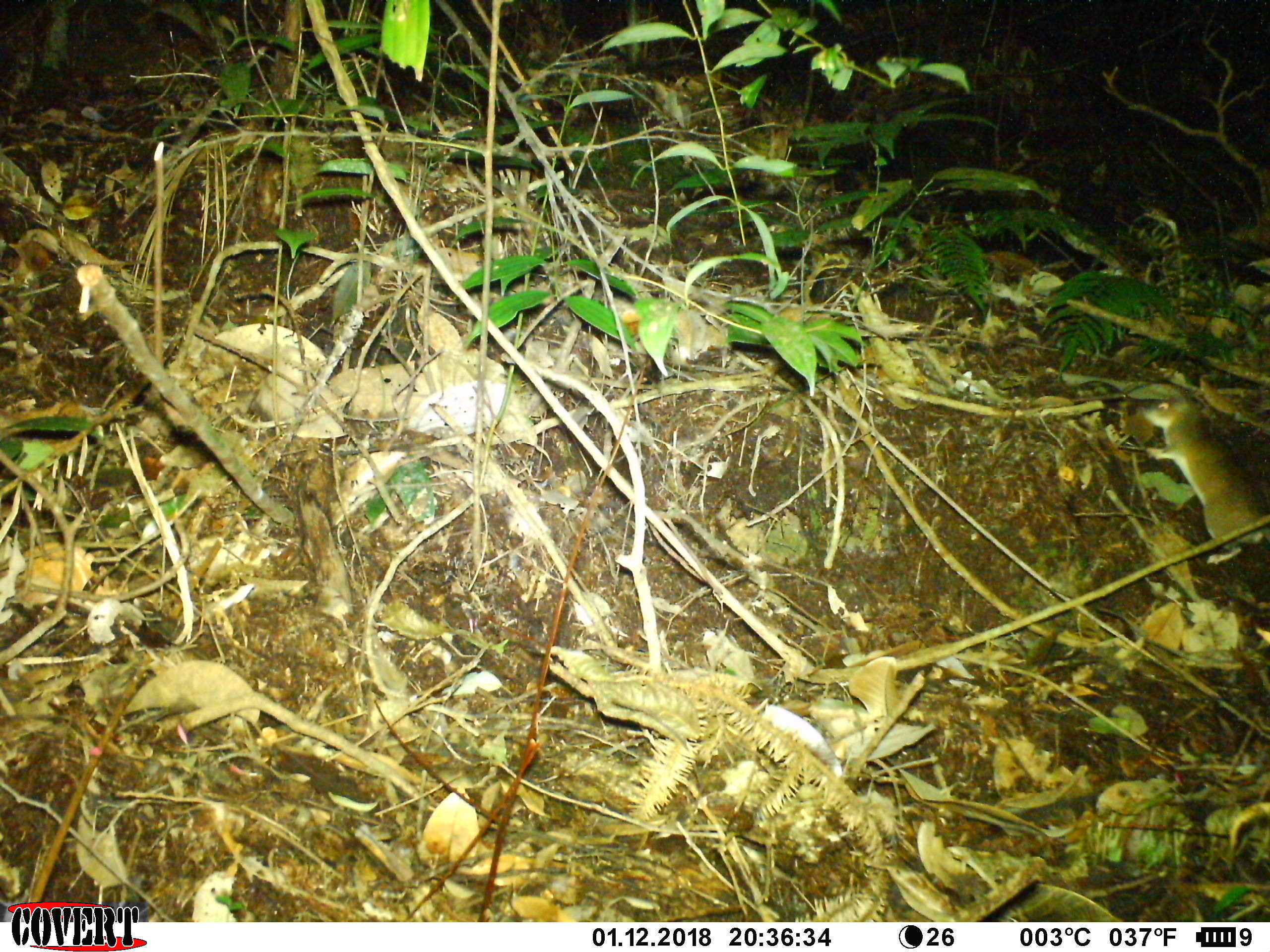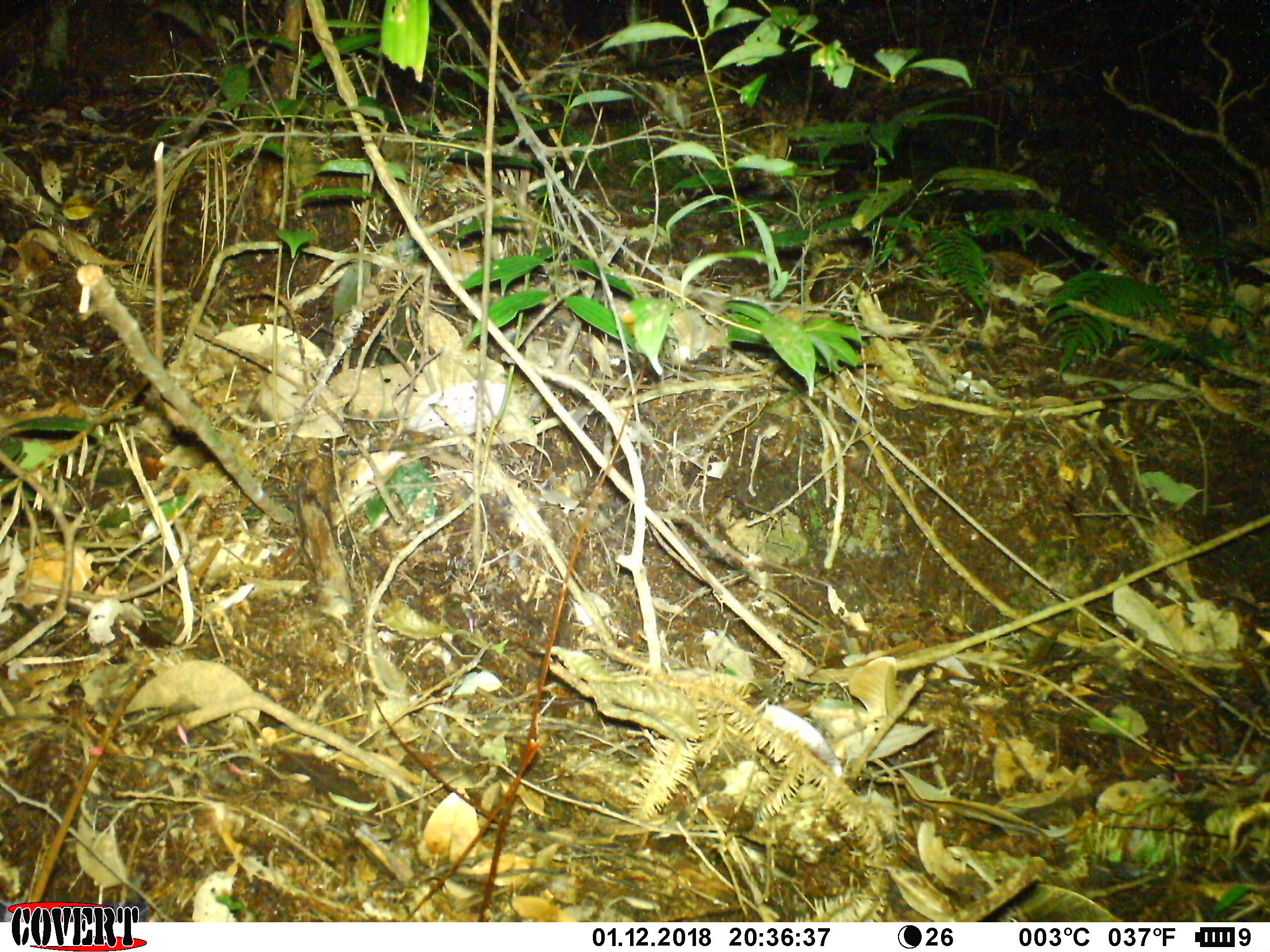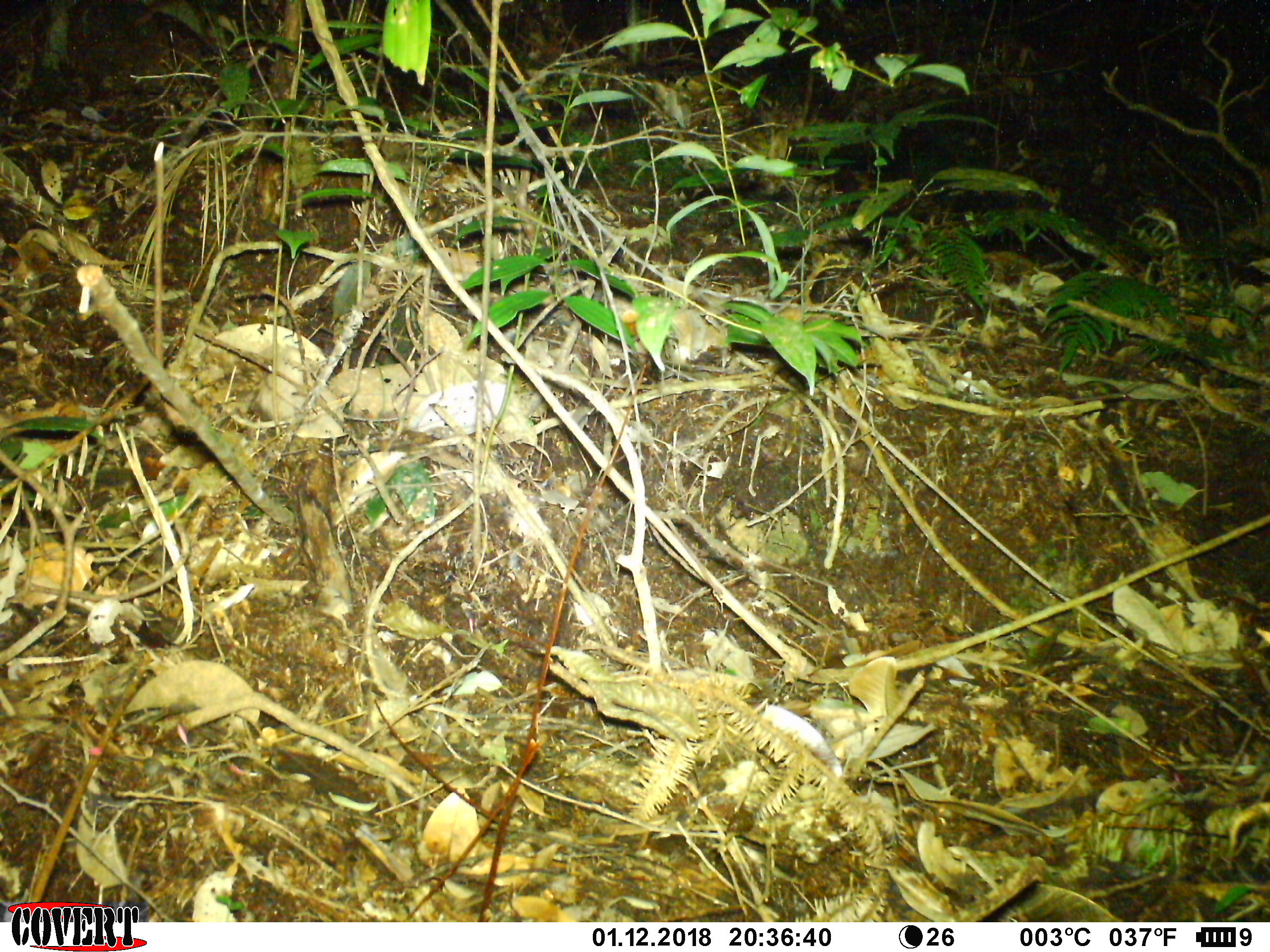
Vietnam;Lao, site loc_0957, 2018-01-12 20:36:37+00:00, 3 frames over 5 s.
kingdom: Animalia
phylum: Chordata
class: Mammalia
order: Rodentia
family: Muridae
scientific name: Muridae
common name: old-world mice and rats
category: unidentified murid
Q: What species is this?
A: Unidentified murid (old-world mice and rats) (Muridae).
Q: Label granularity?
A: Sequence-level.